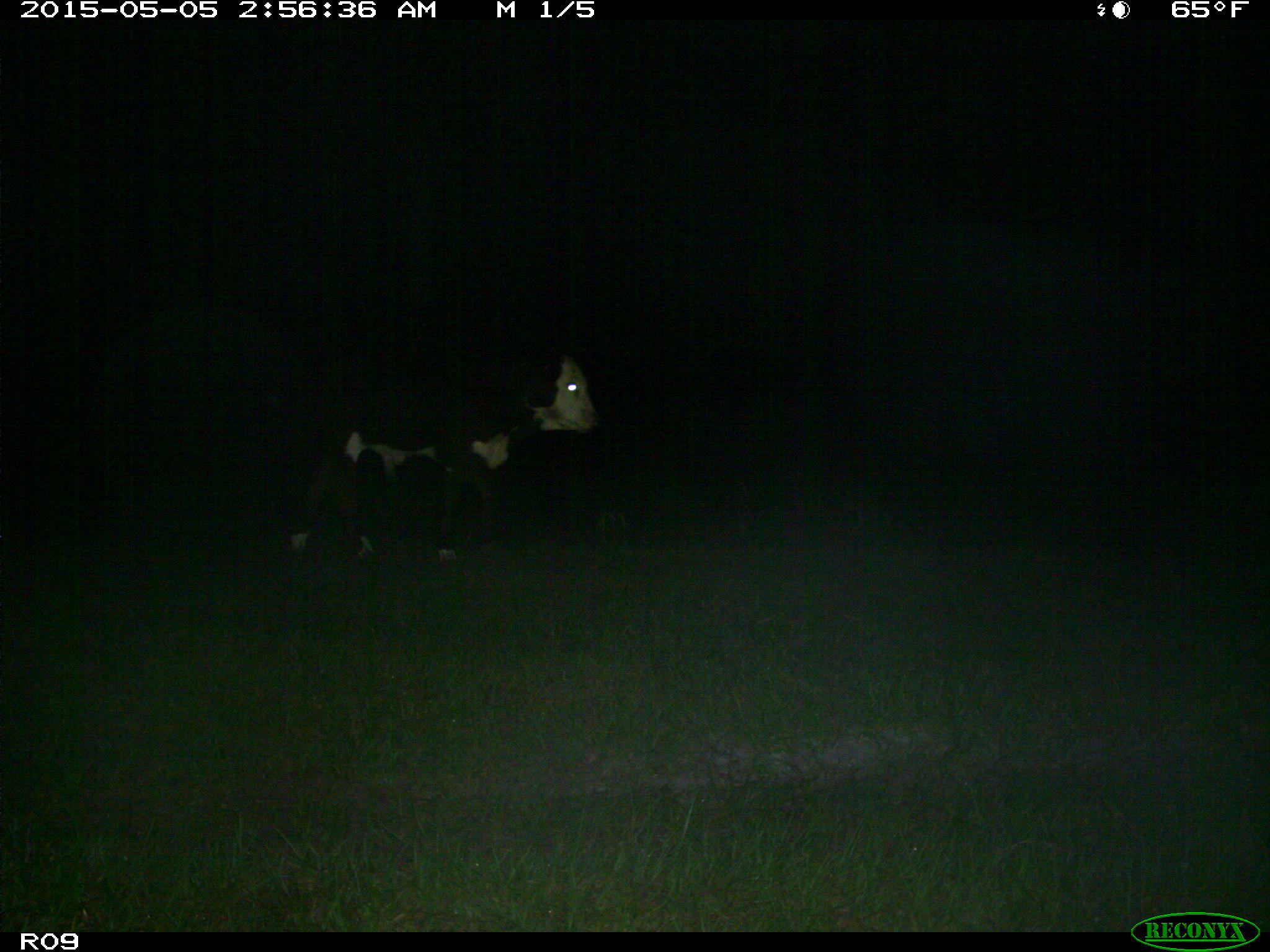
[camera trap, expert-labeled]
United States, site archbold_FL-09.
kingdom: Animalia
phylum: Chordata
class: Mammalia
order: Artiodactyla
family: Bovidae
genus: Bos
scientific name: Bos taurus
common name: domestic cow